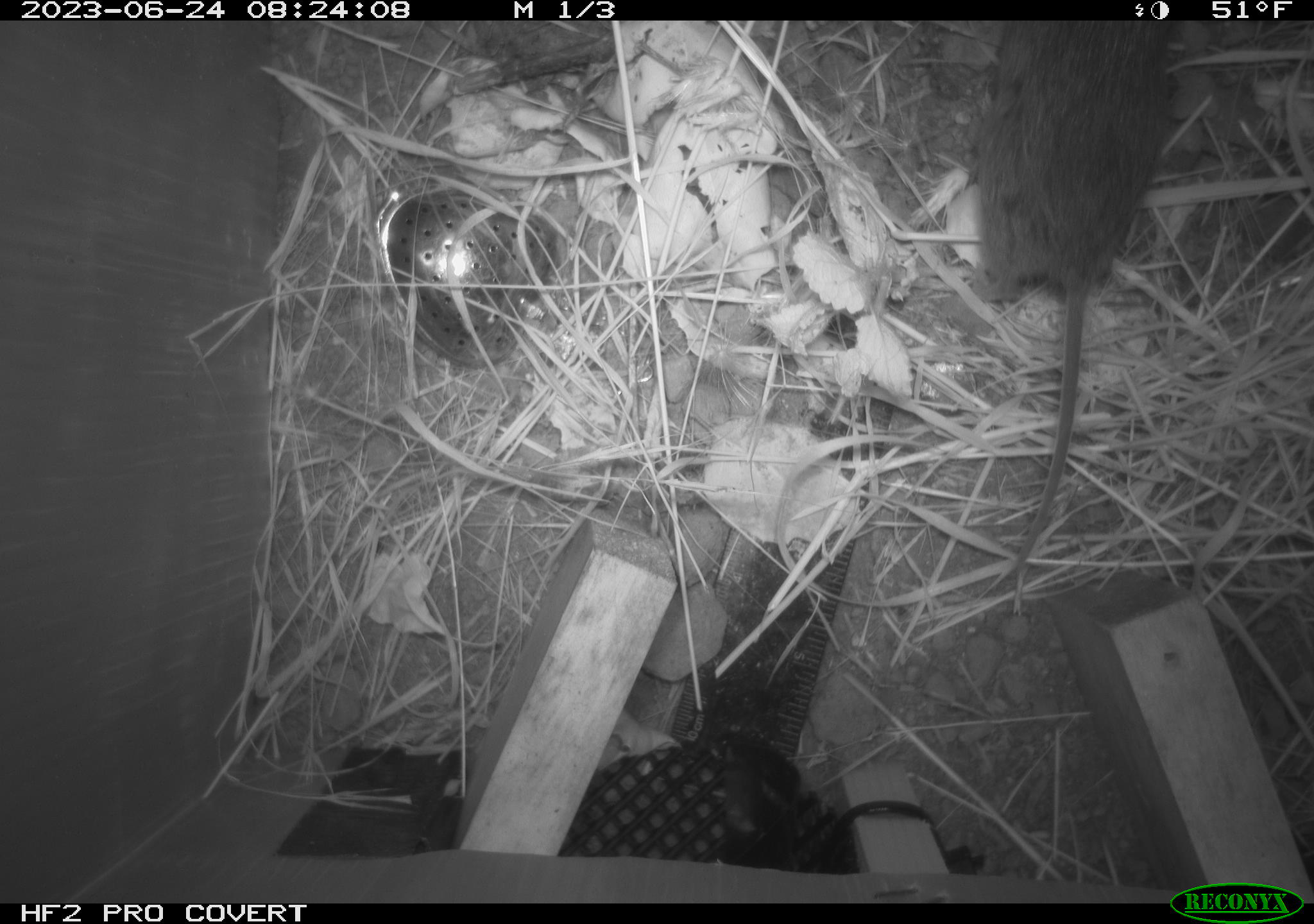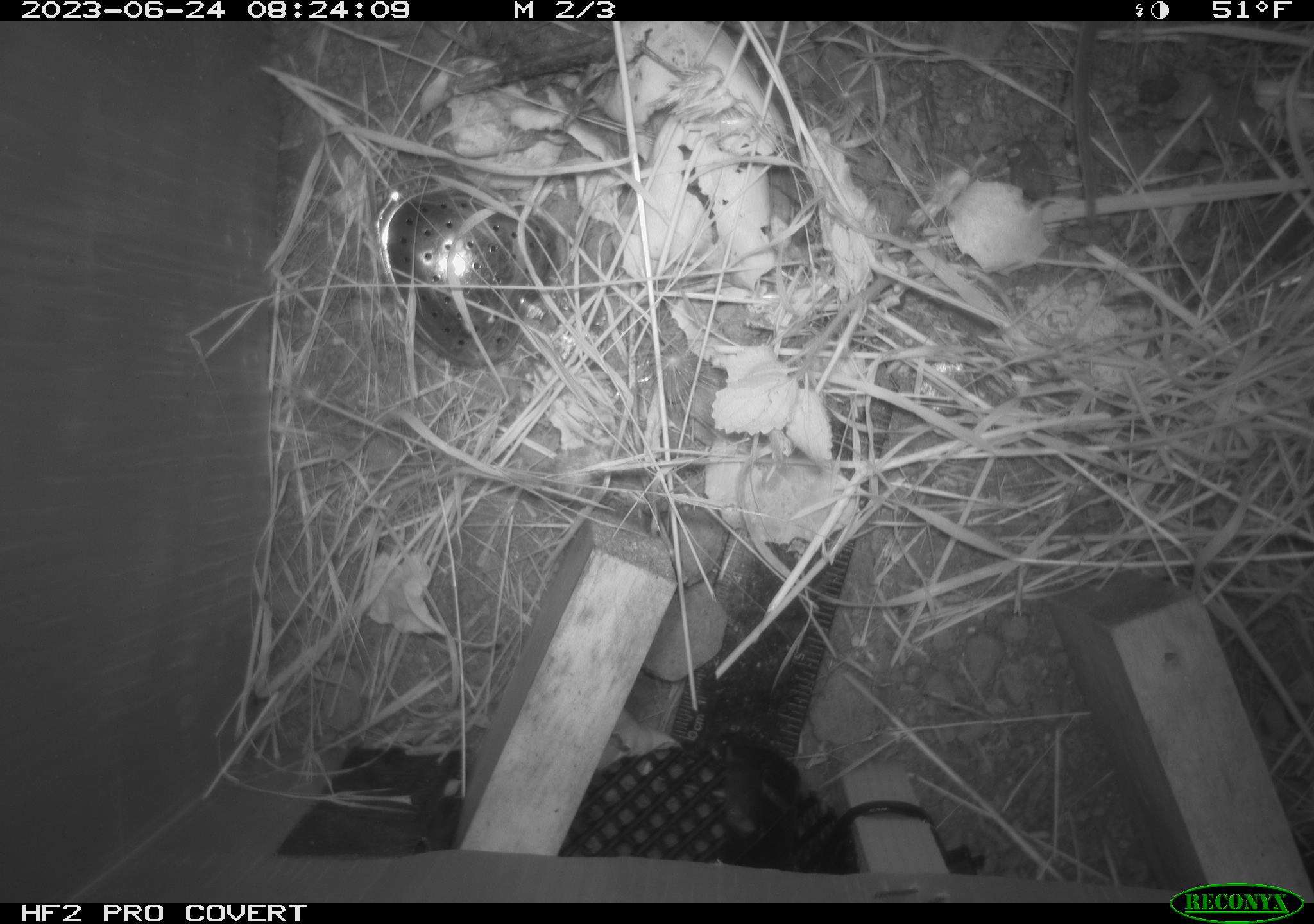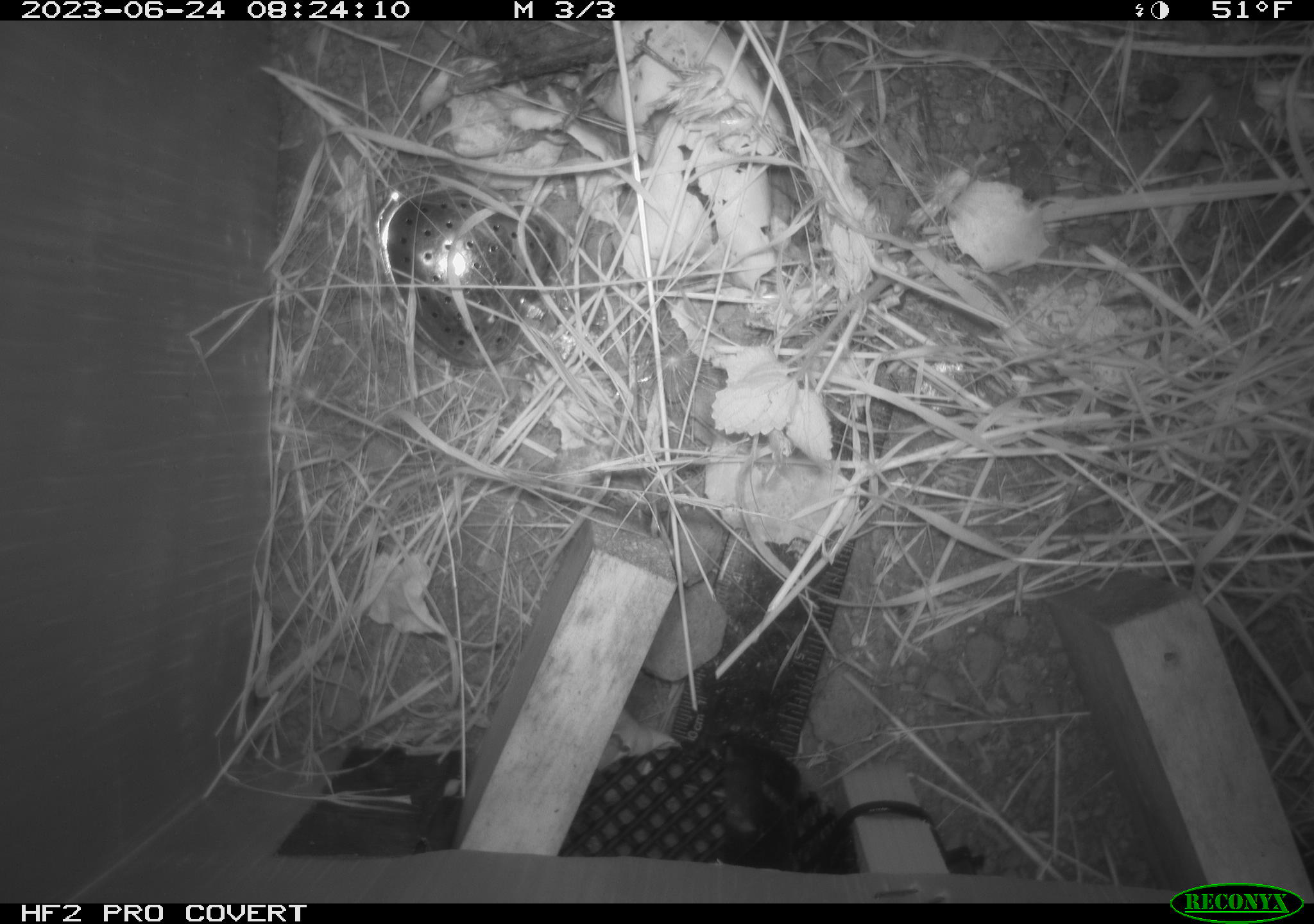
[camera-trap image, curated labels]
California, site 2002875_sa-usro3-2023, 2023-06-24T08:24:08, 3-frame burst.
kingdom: Animalia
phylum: Chordata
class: Mammalia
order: Rodentia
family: Cricetidae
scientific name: Arvicolinae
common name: voles, lemmings, and muskrats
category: arvicolinae subfamily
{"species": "arvicolinae subfamily (voles, lemmings, and muskrats) (Arvicolinae)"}